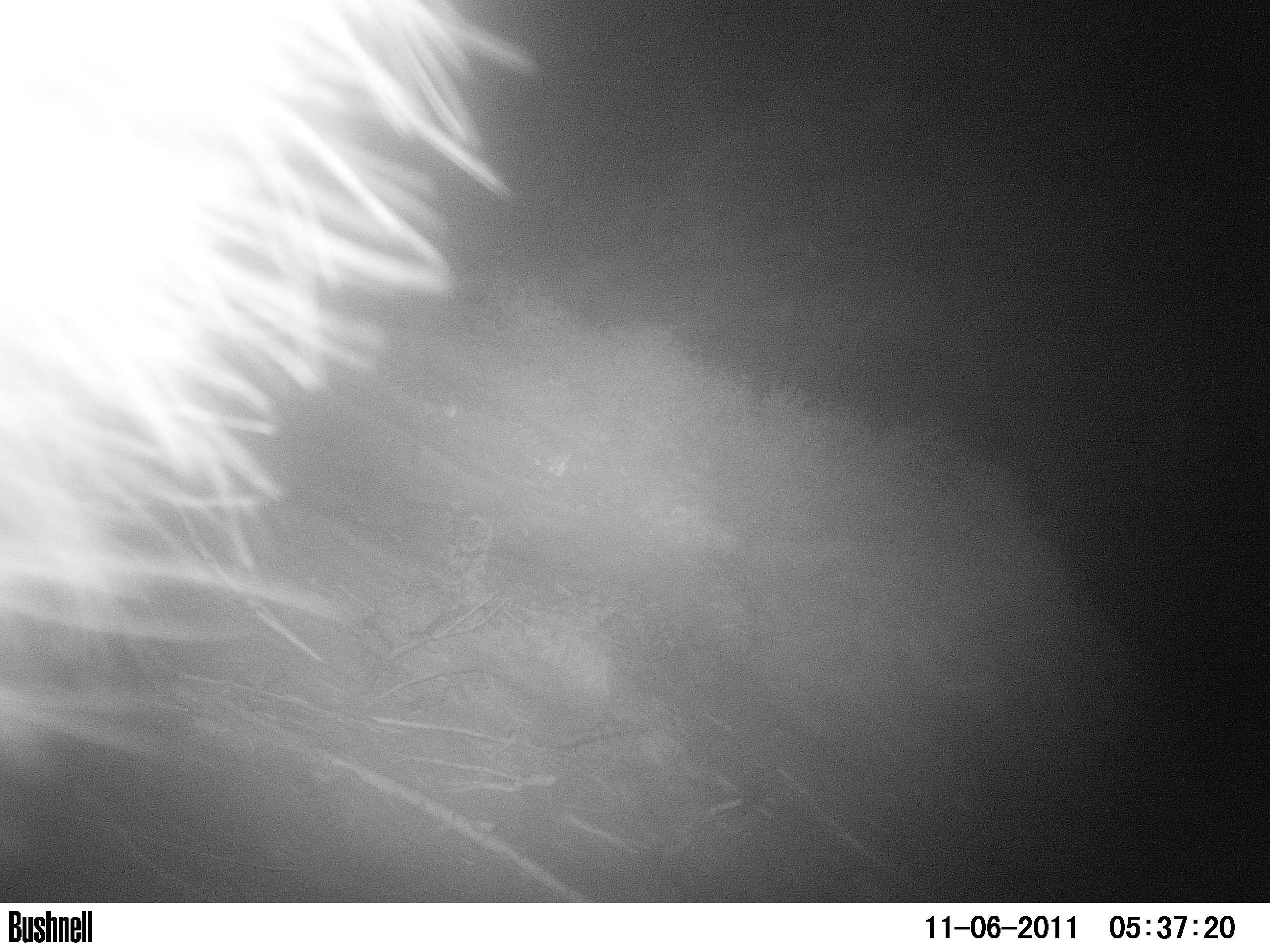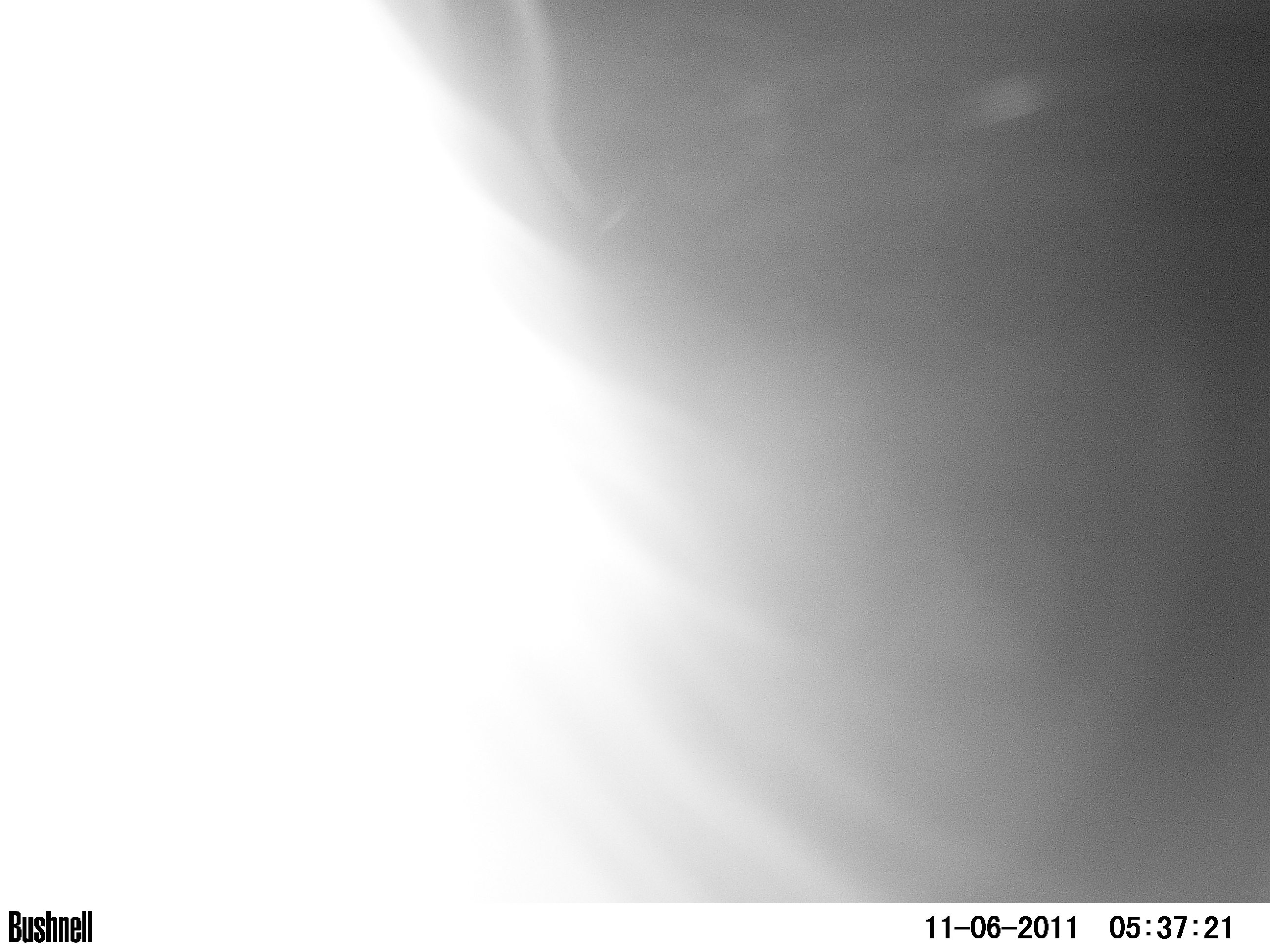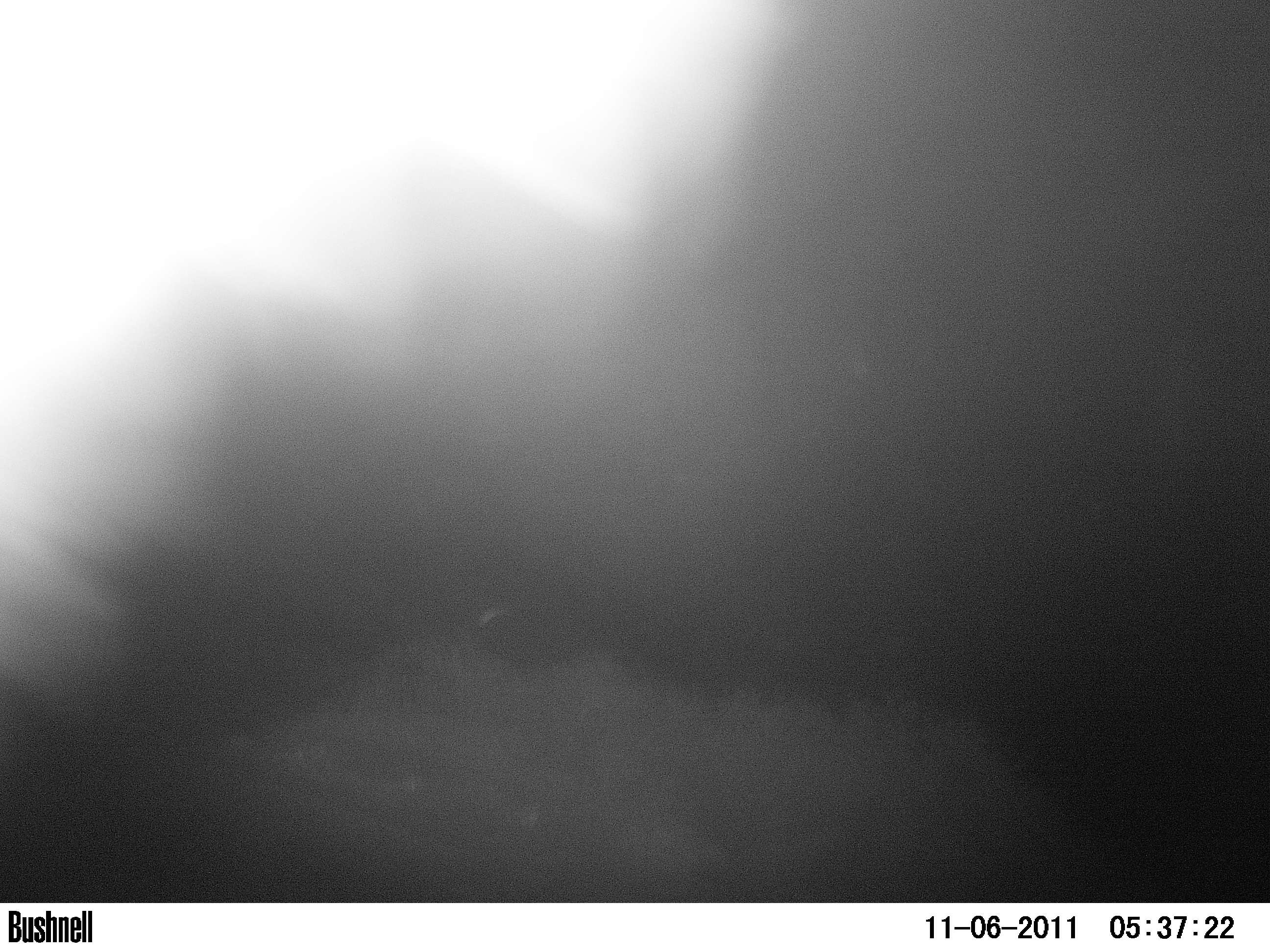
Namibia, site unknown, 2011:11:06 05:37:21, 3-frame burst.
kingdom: Animalia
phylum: Chordata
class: Mammalia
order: Carnivora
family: Hyaenidae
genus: Parahyaena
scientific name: Parahyaena brunnea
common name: brown hyena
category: hyaena brunnea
Hyaena brunnea (brown hyena) (Parahyaena brunnea).